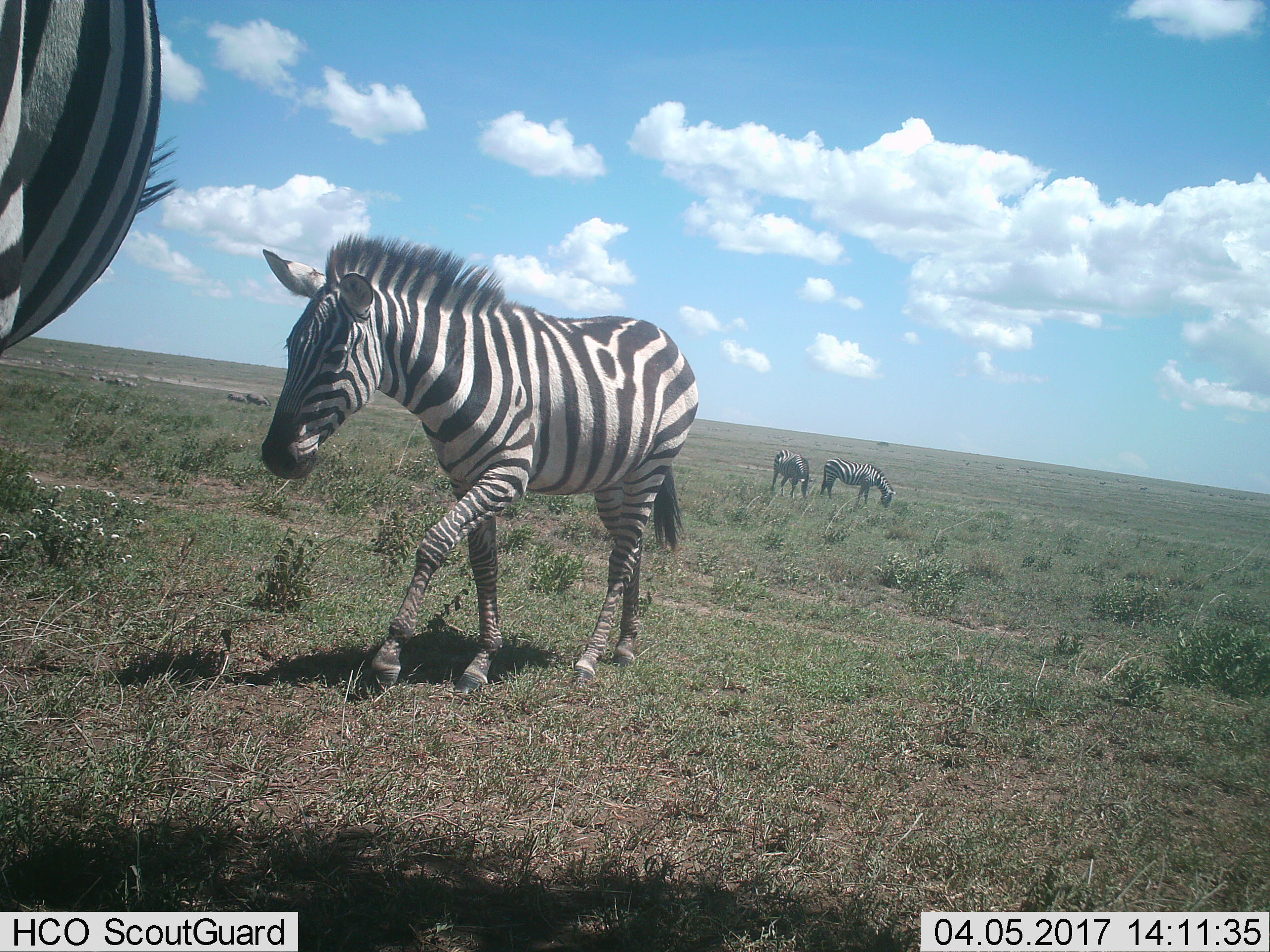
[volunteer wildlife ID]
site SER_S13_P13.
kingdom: Animalia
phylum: Chordata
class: Mammalia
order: Perissodactyla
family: Equidae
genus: Equus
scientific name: Equus quagga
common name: plains zebra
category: zebraplains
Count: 4.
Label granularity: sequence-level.